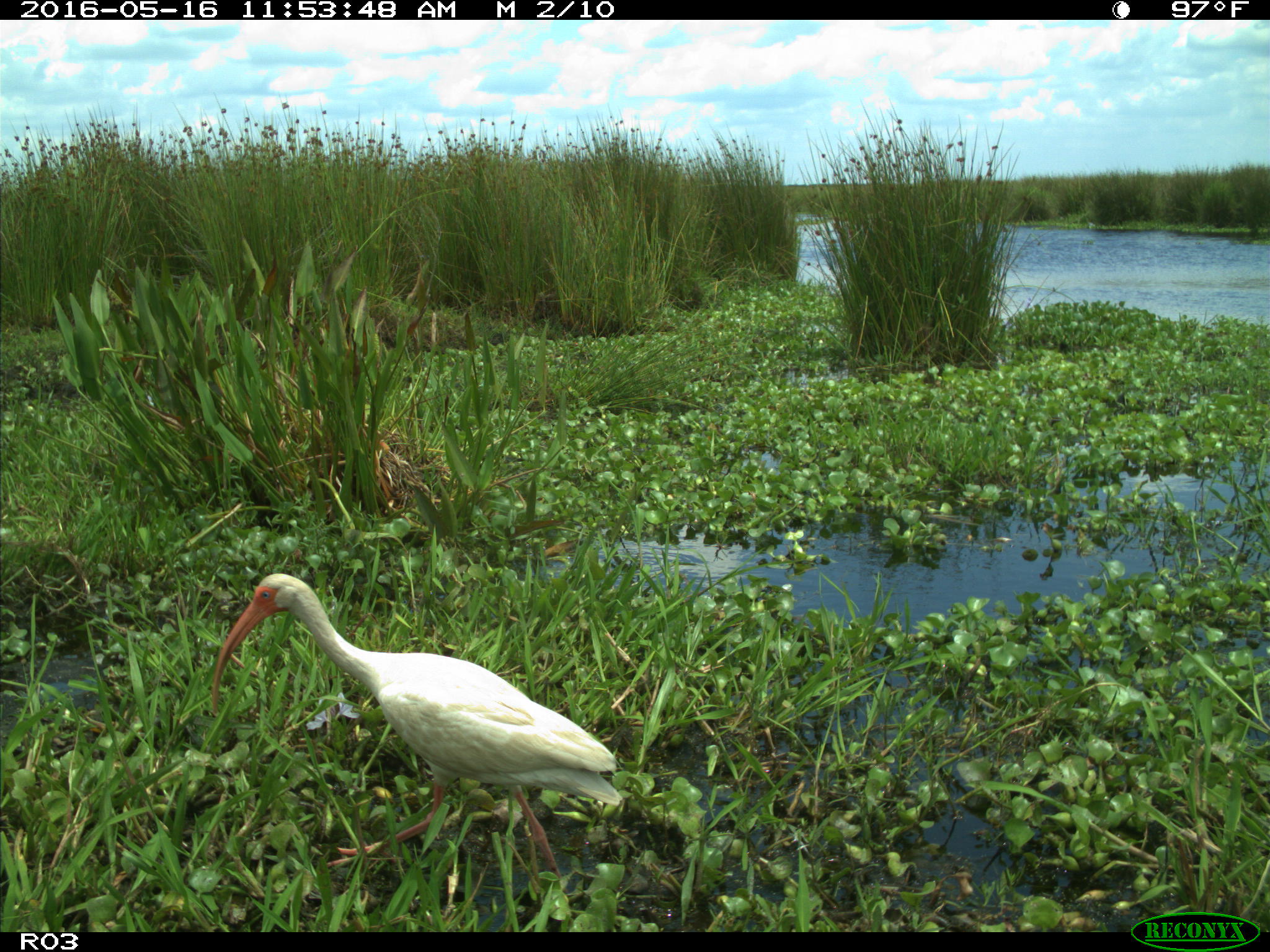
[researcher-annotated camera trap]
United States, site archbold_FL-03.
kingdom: Animalia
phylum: Chordata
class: Aves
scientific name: Aves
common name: birds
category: unidentified bird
Unidentified bird (birds) (Aves).